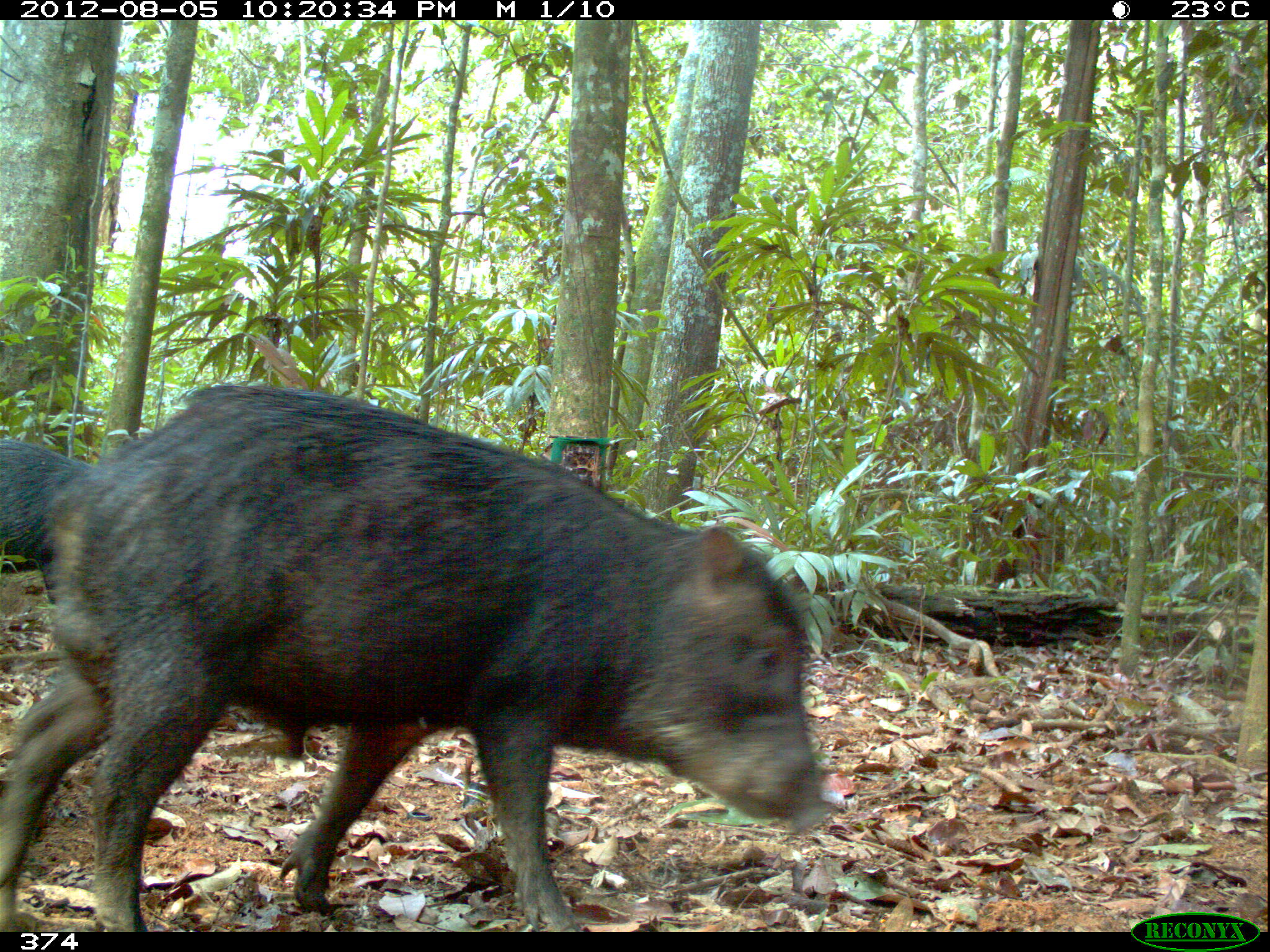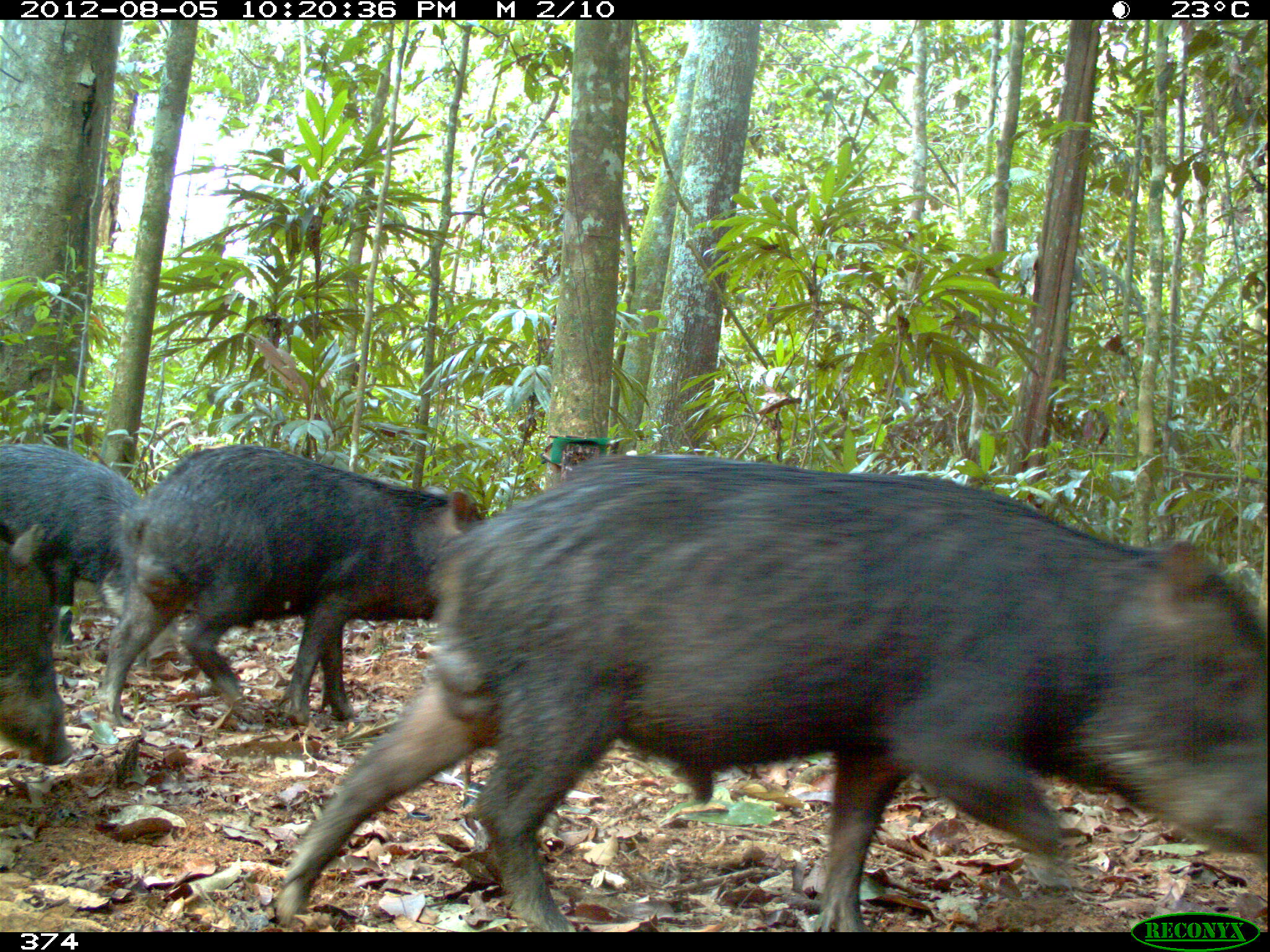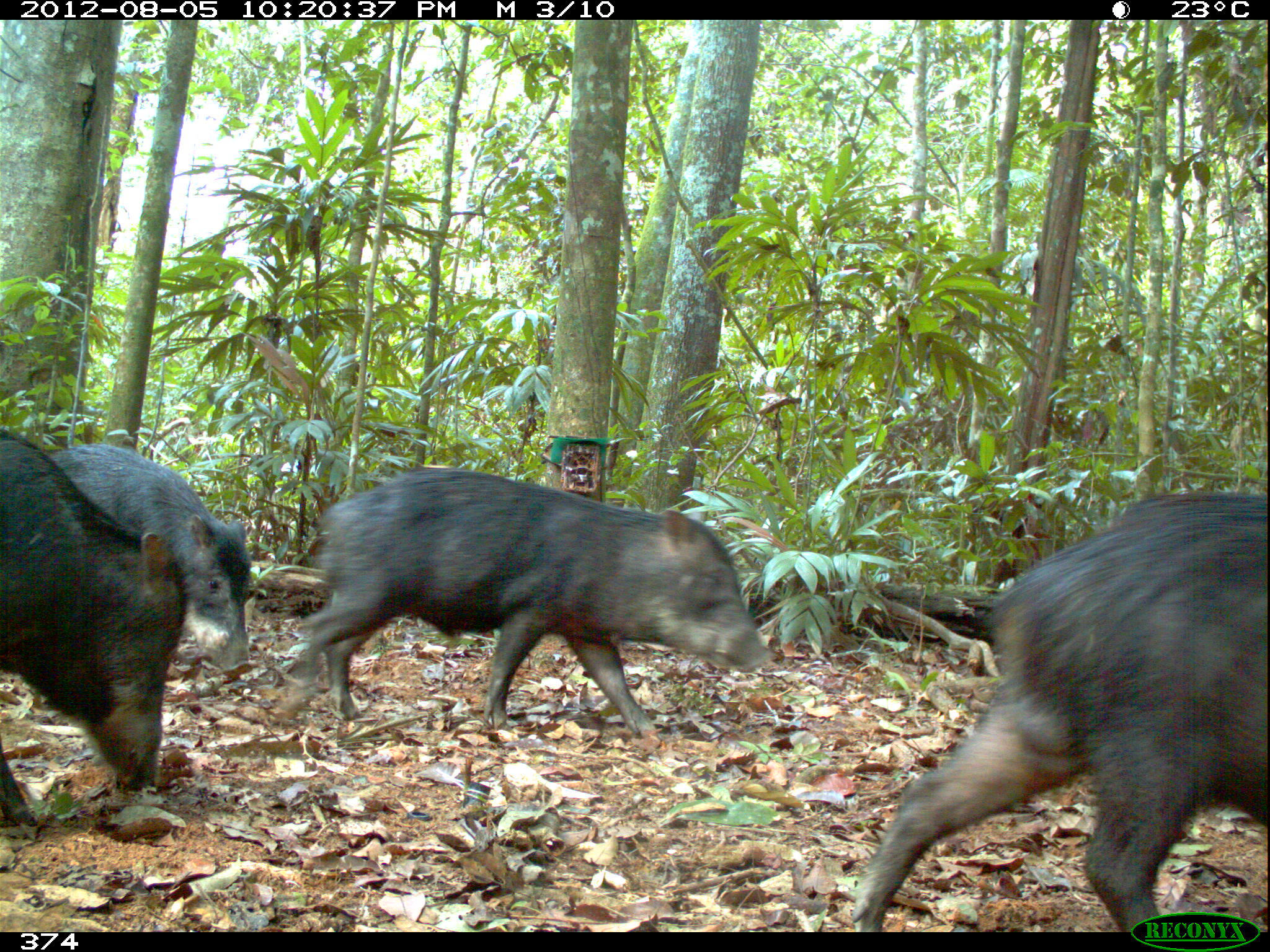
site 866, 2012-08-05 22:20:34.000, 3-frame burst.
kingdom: Animalia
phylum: Chordata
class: Mammalia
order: Artiodactyla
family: Tayassuidae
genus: Tayassu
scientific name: Tayassu pecari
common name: white-lipped peccary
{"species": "Tayassu pecari (white-lipped peccary)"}